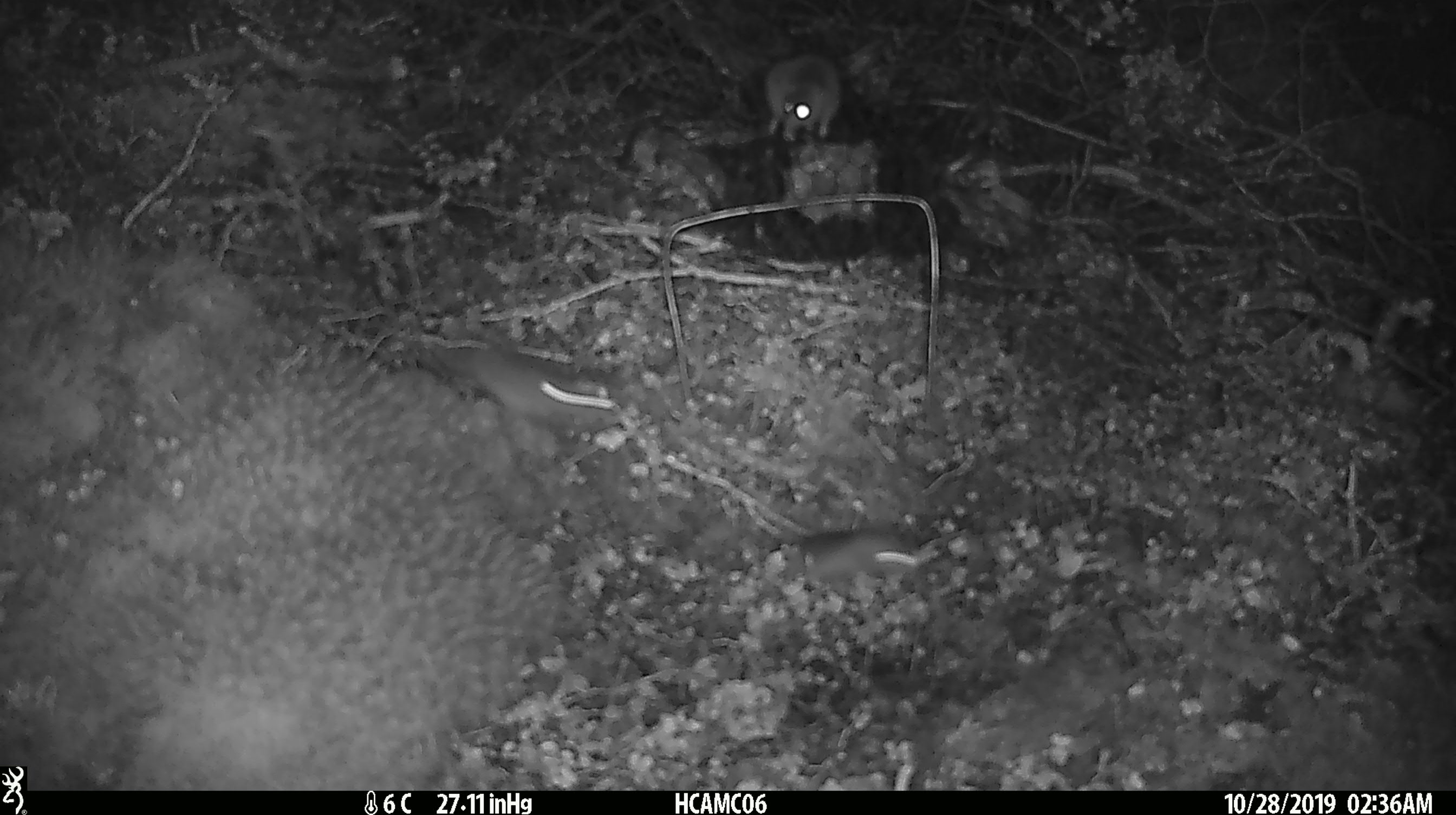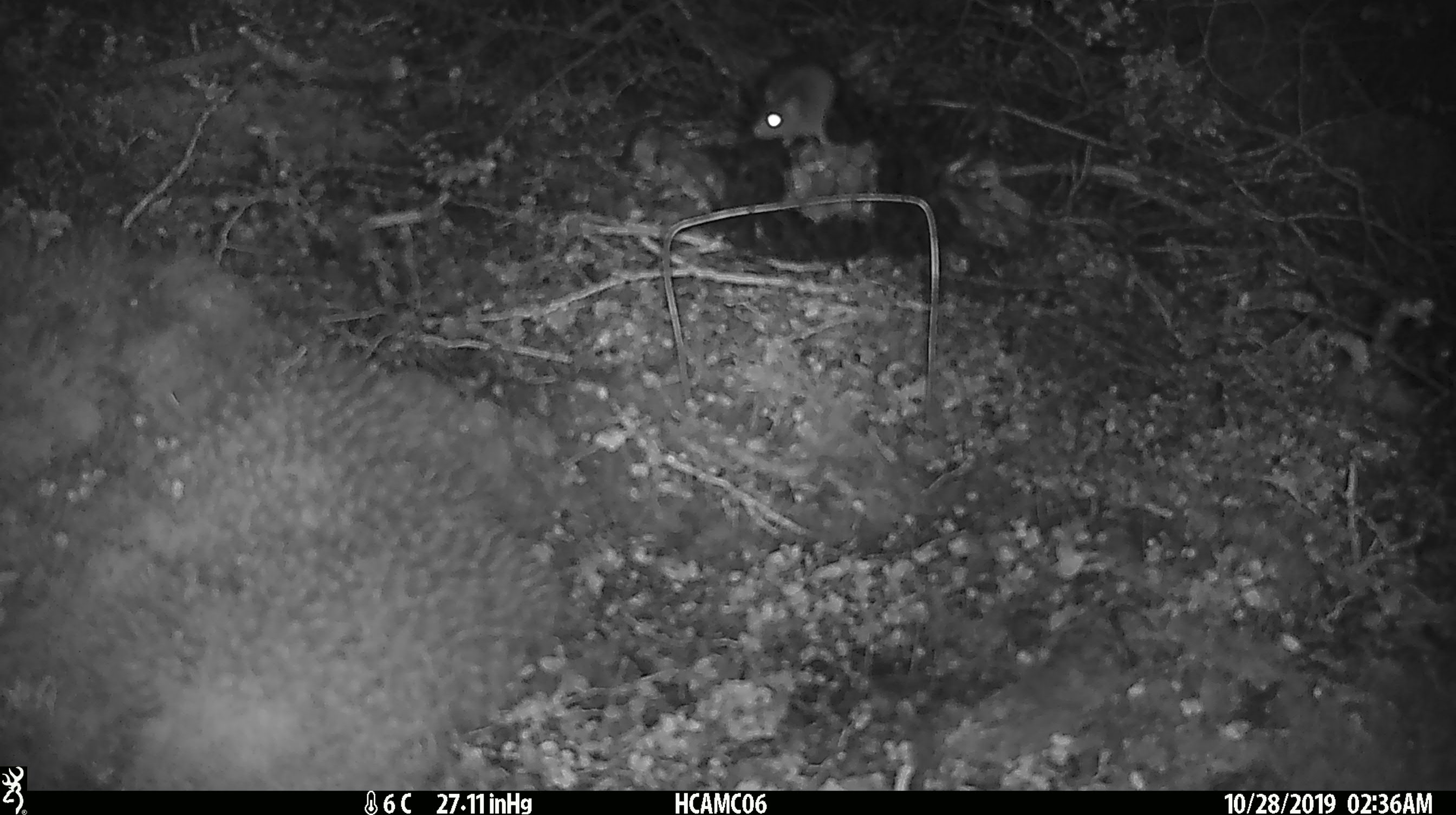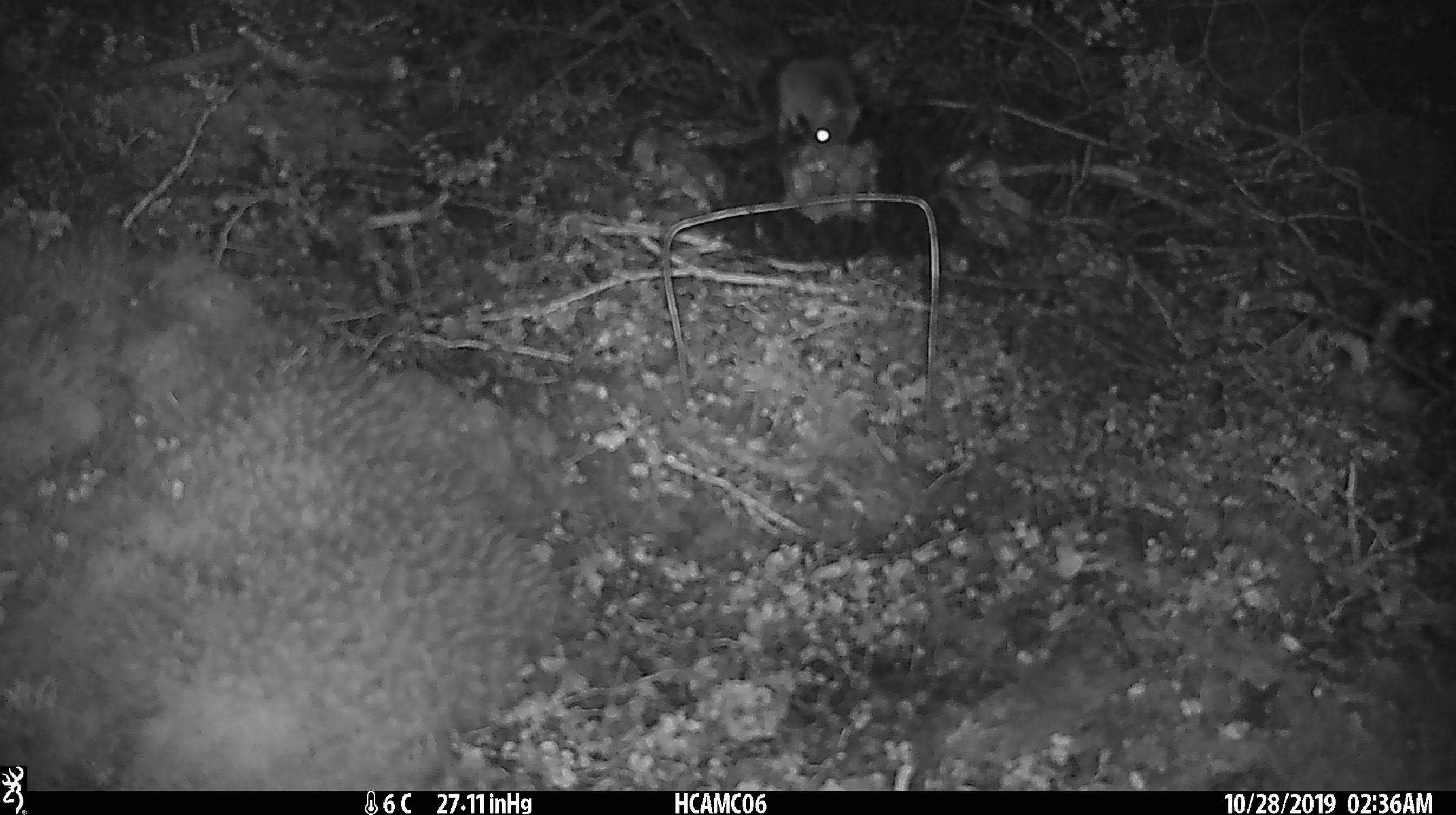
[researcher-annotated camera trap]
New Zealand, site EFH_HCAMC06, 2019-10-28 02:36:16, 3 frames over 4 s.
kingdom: Animalia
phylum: Chordata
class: Mammalia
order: Rodentia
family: Muridae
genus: Mus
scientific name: Mus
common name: mouse